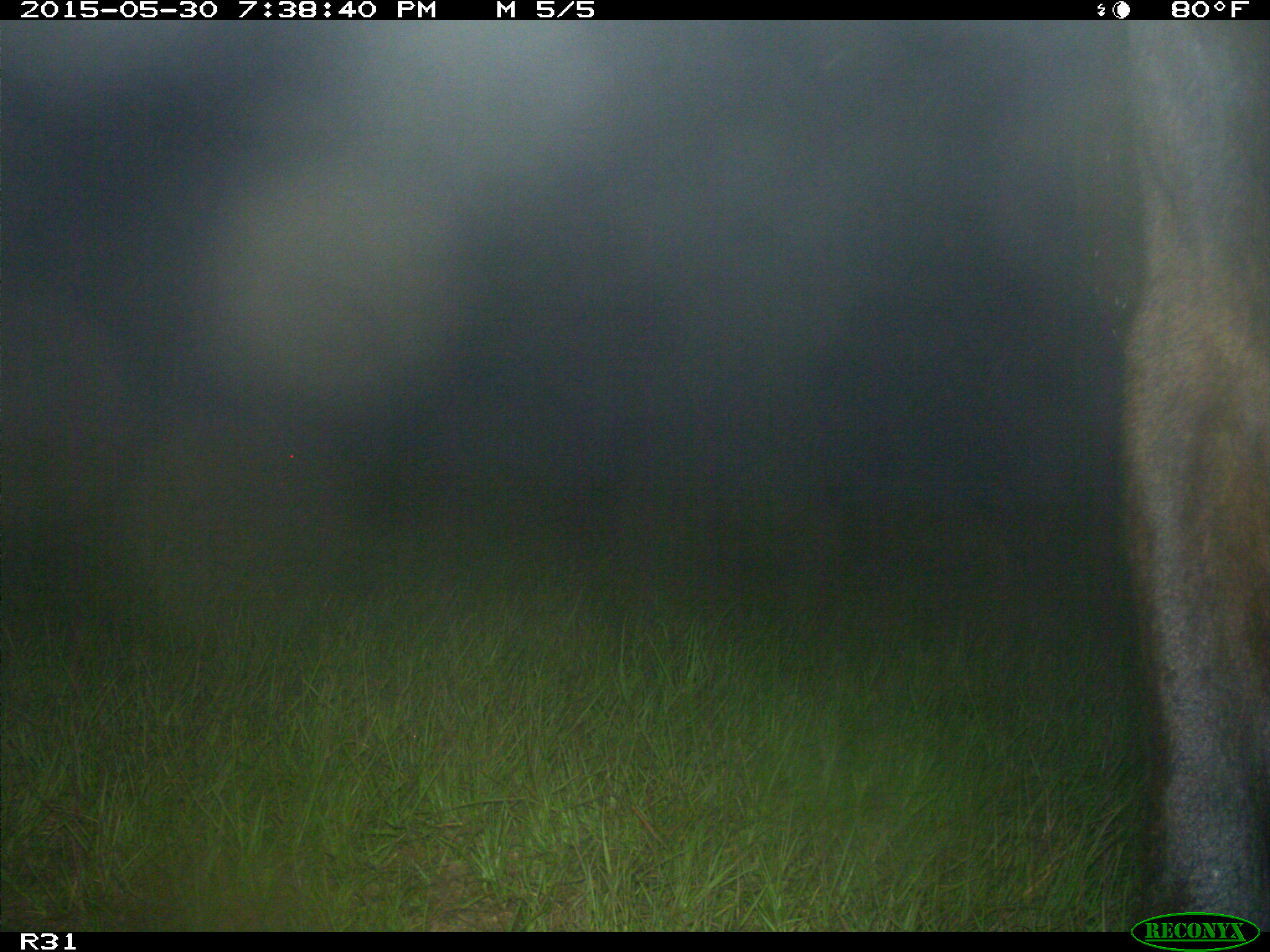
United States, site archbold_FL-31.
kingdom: Animalia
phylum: Chordata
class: Mammalia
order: Artiodactyla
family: Bovidae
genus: Bos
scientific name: Bos taurus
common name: domestic cow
Bos taurus (domestic cow).